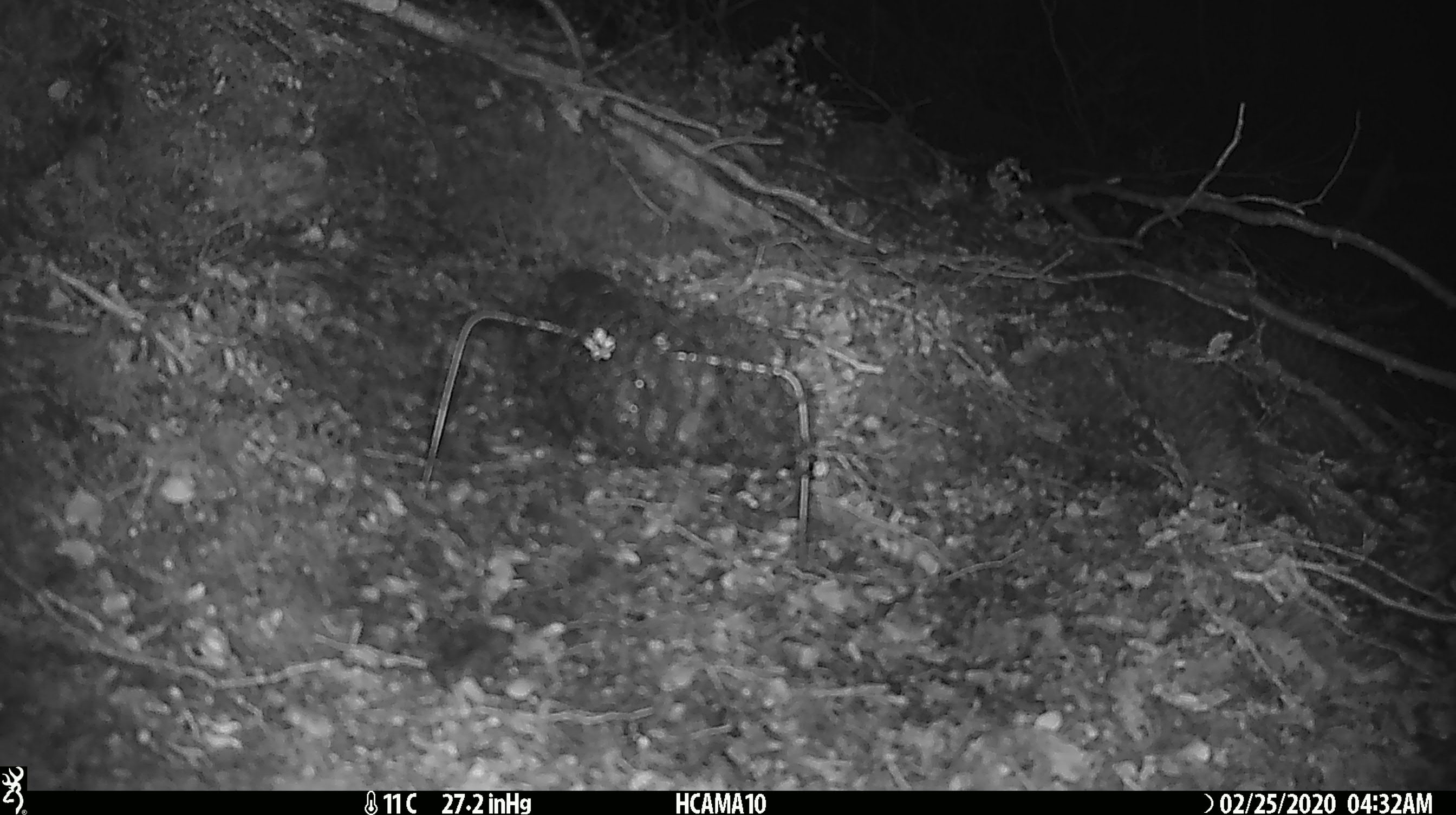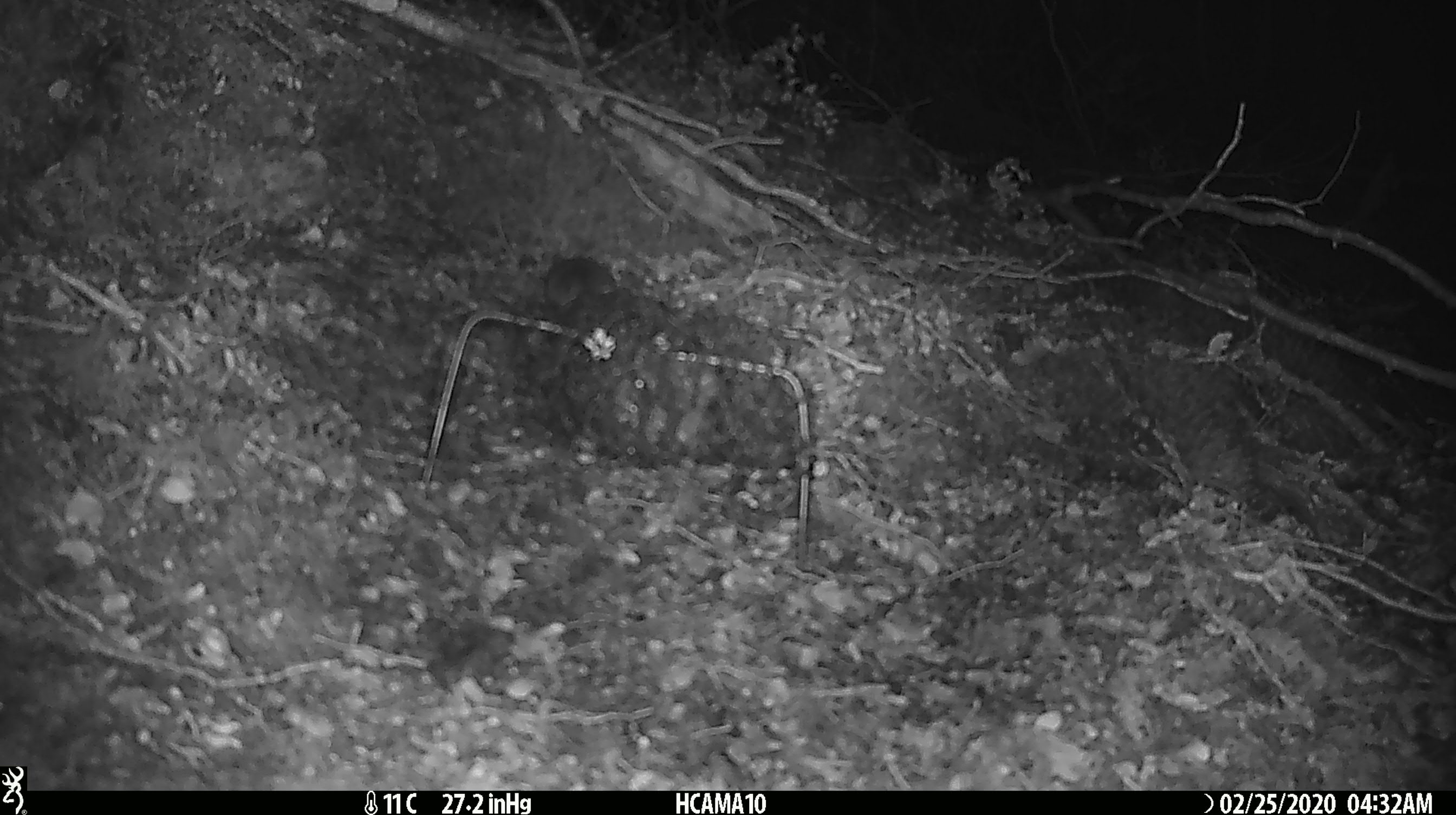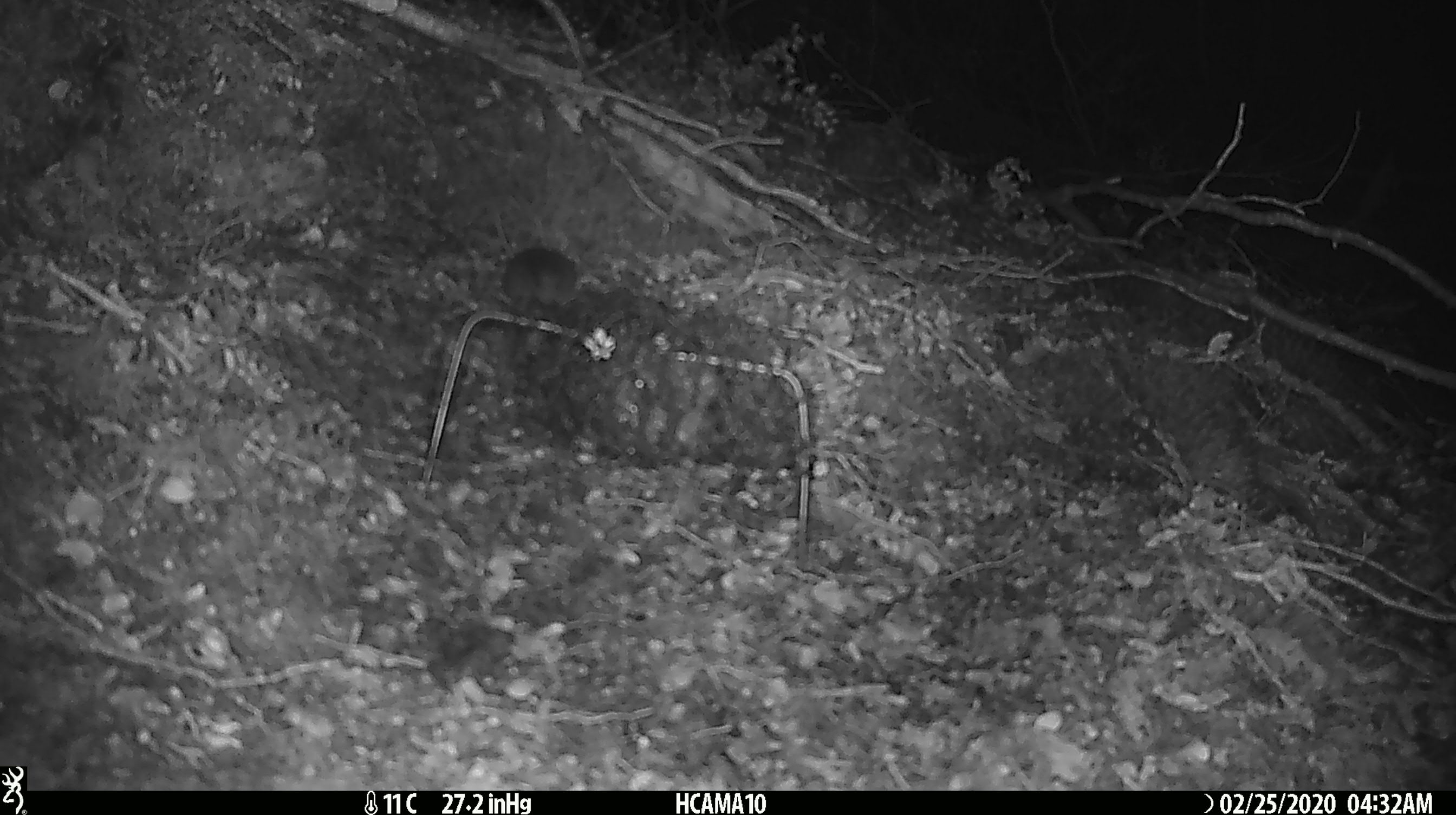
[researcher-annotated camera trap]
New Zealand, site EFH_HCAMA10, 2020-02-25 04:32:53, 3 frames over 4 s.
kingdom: Animalia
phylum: Chordata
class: Mammalia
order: Rodentia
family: Muridae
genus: Mus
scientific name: Mus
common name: mouse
Mouse (Mus).